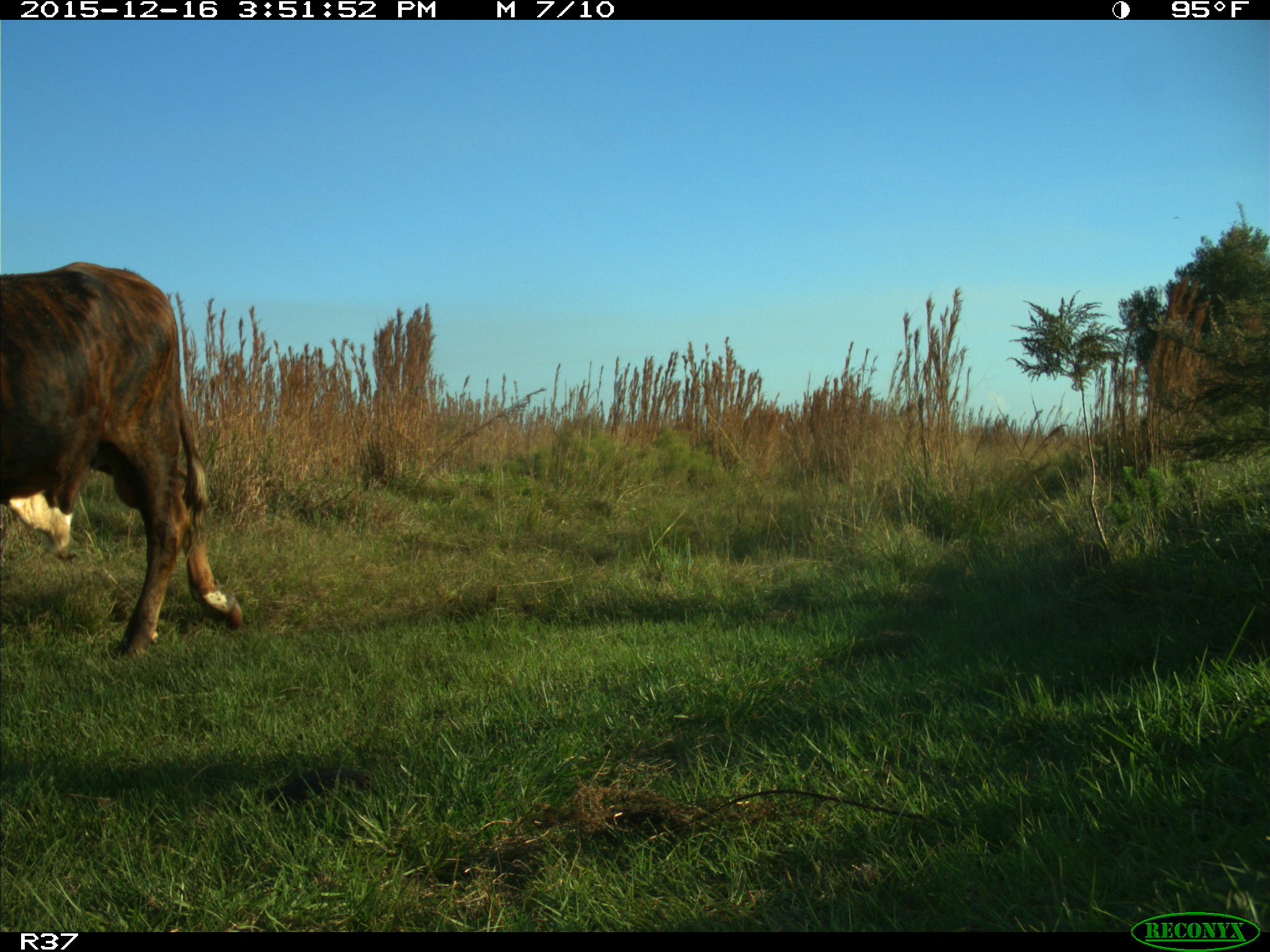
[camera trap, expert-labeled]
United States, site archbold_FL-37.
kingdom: Animalia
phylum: Chordata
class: Mammalia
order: Artiodactyla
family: Bovidae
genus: Bos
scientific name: Bos taurus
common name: domestic cow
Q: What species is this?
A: Bos taurus (domestic cow).